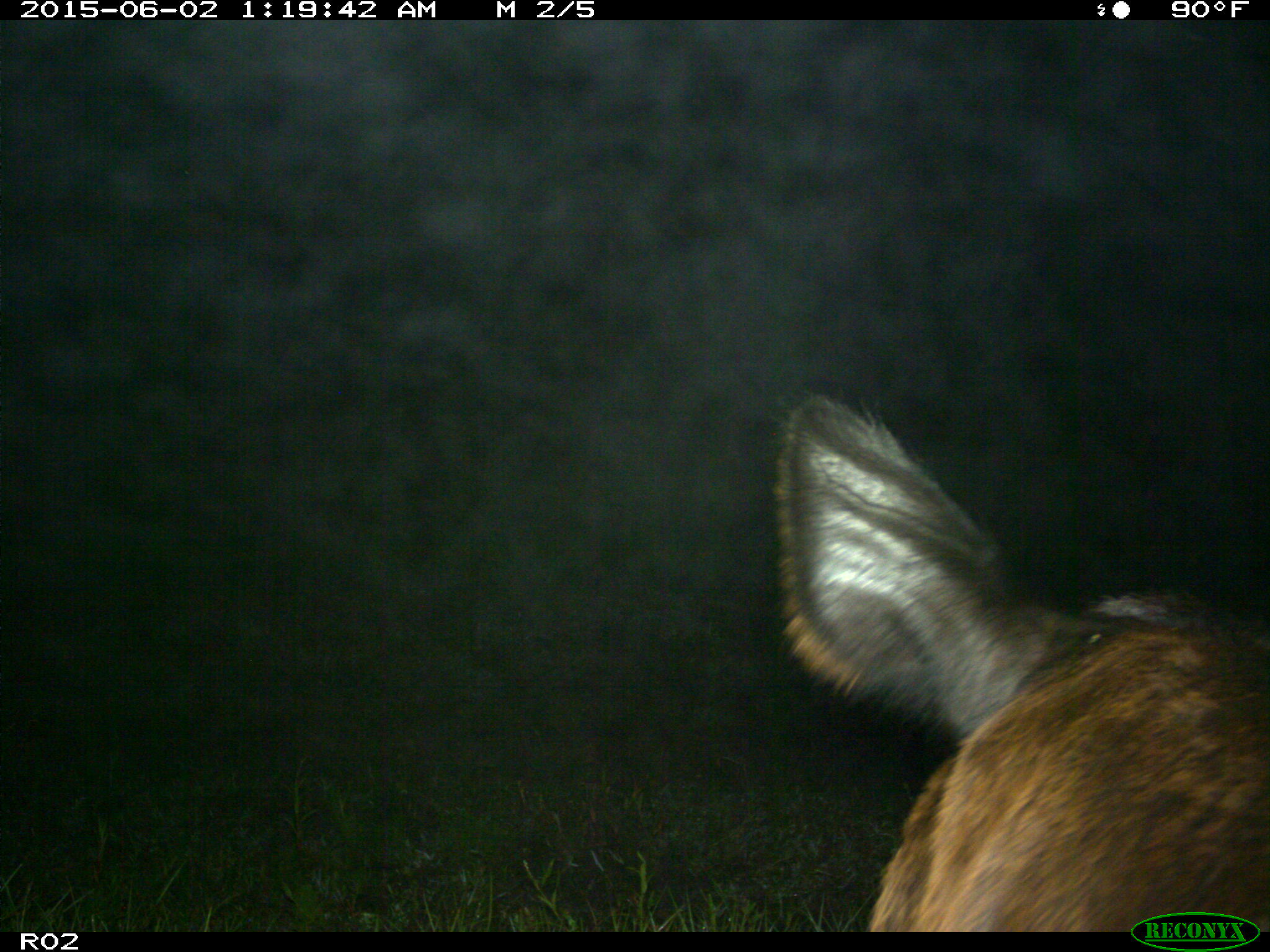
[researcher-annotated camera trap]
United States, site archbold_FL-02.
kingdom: Animalia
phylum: Chordata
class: Mammalia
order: Artiodactyla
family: Bovidae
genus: Bos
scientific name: Bos taurus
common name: domestic cow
Bos taurus (domestic cow).